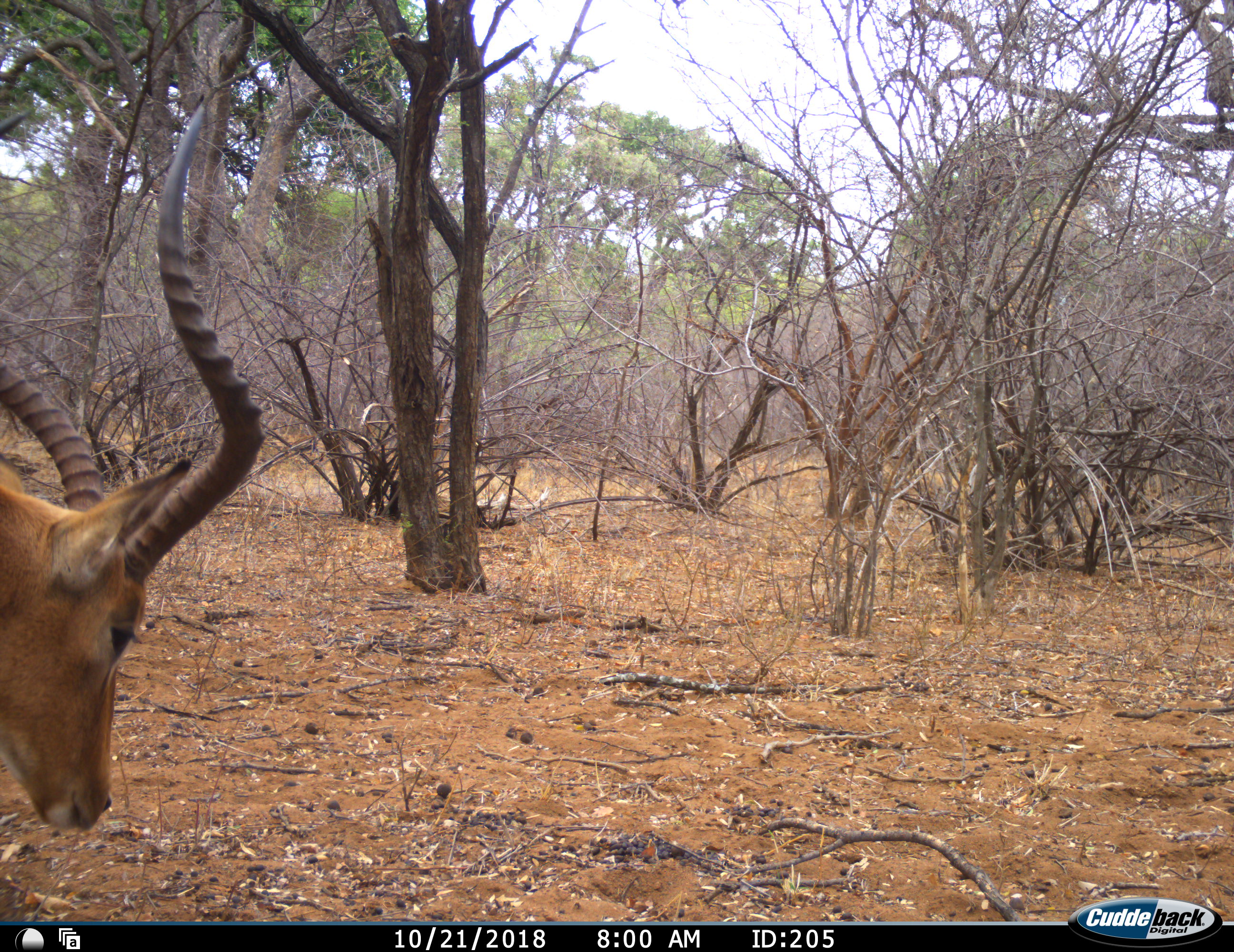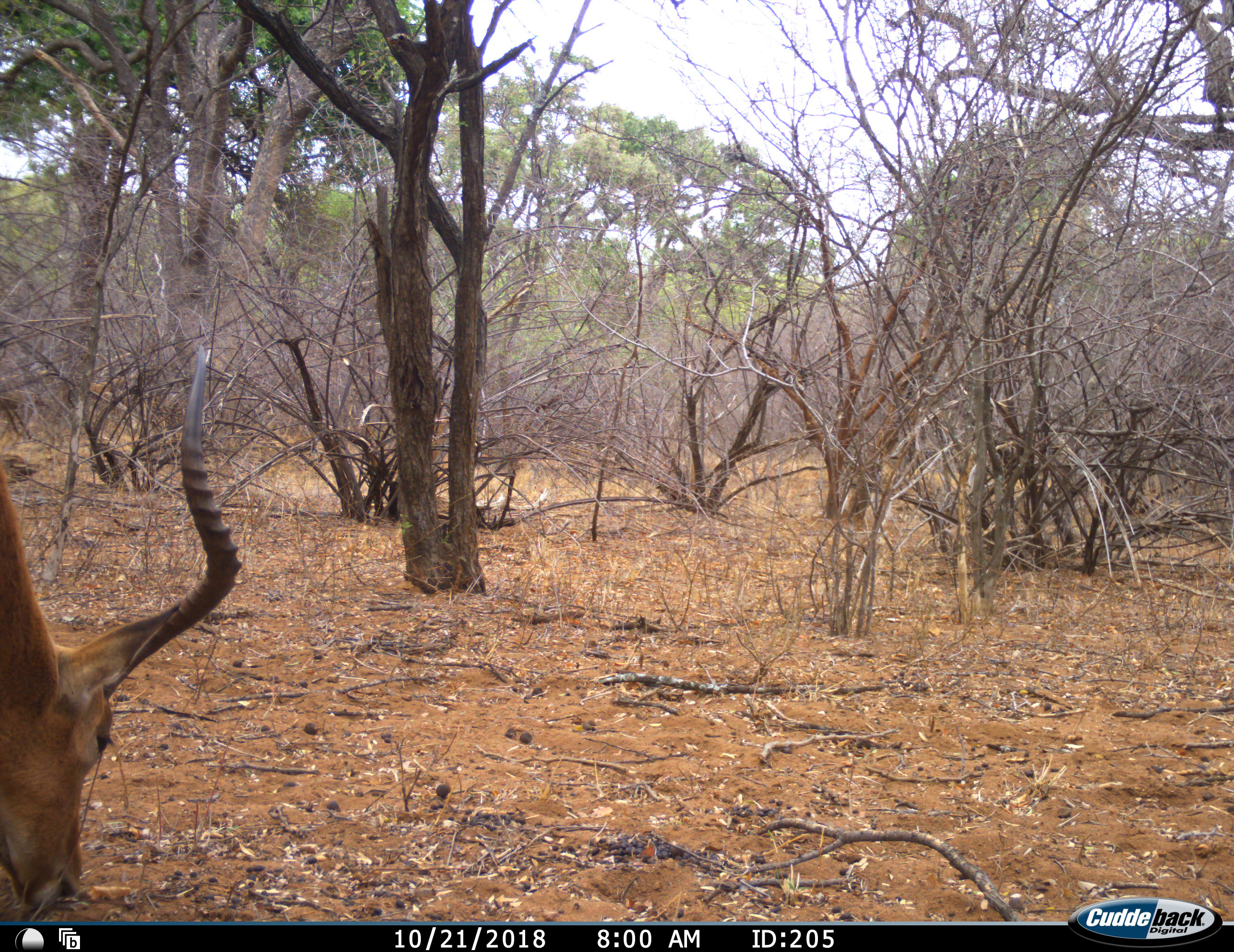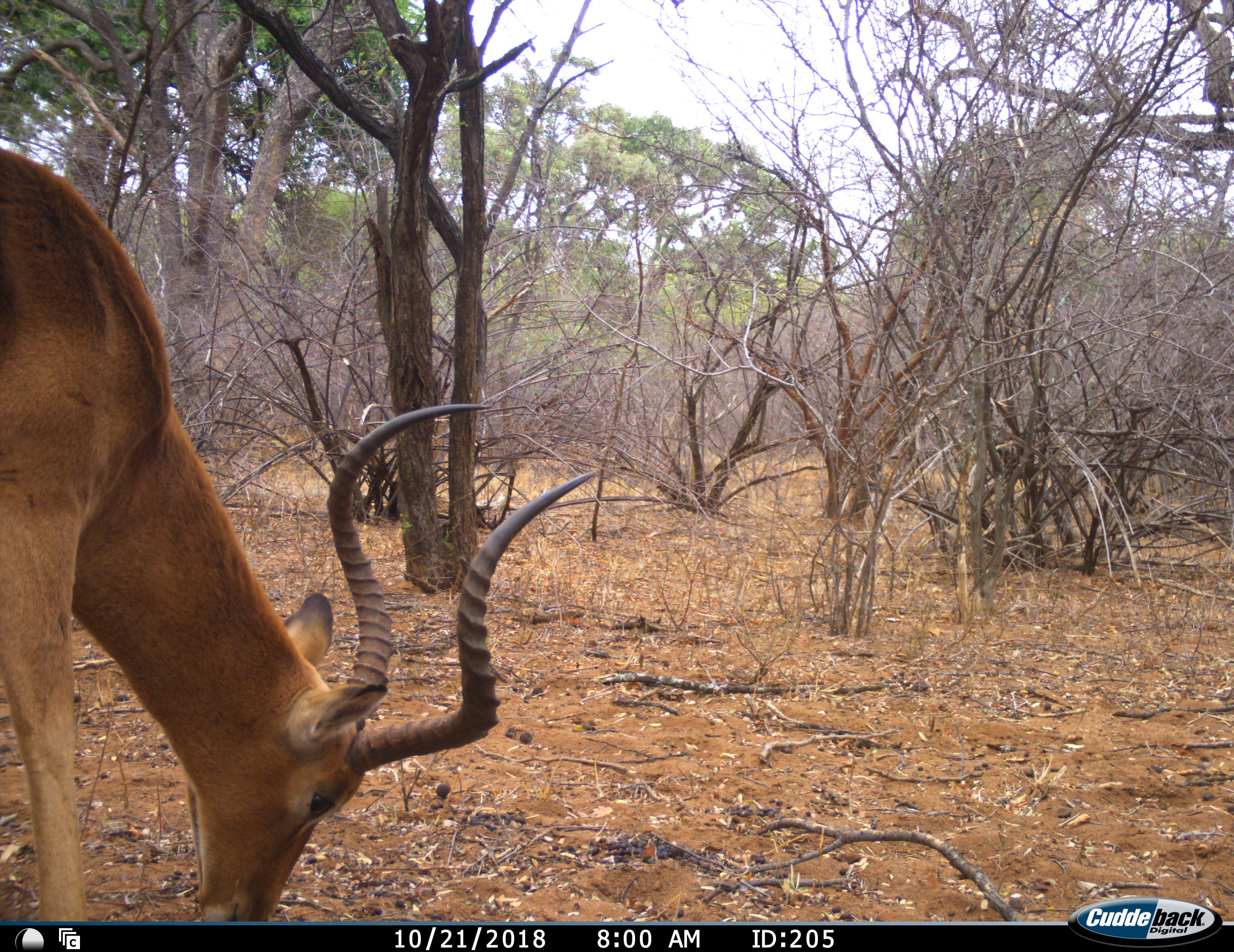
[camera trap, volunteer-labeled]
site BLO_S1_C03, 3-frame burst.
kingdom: Animalia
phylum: Chordata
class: Mammalia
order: Artiodactyla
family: Bovidae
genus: Aepyceros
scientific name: Aepyceros melampus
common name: impala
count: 1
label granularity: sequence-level